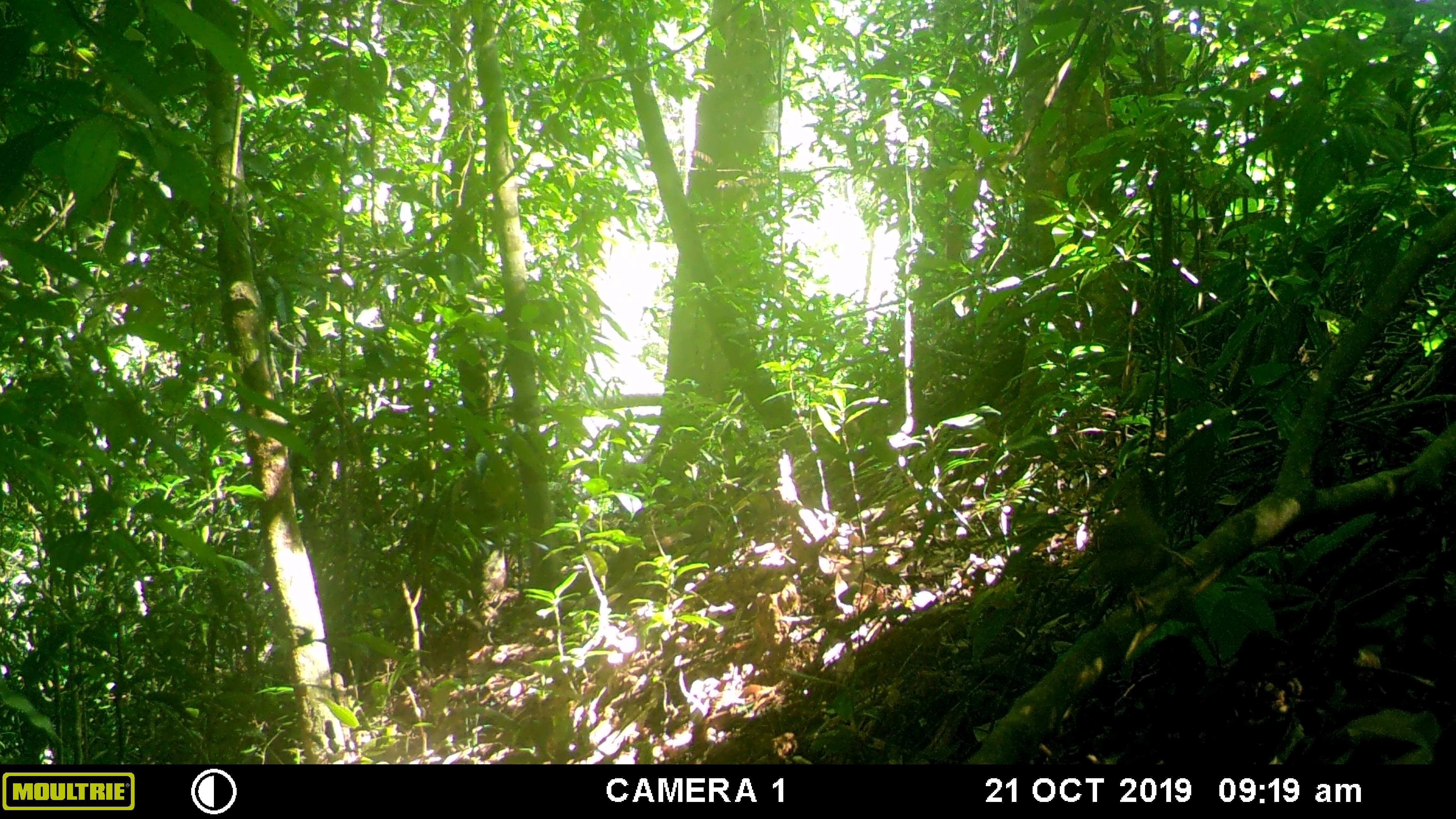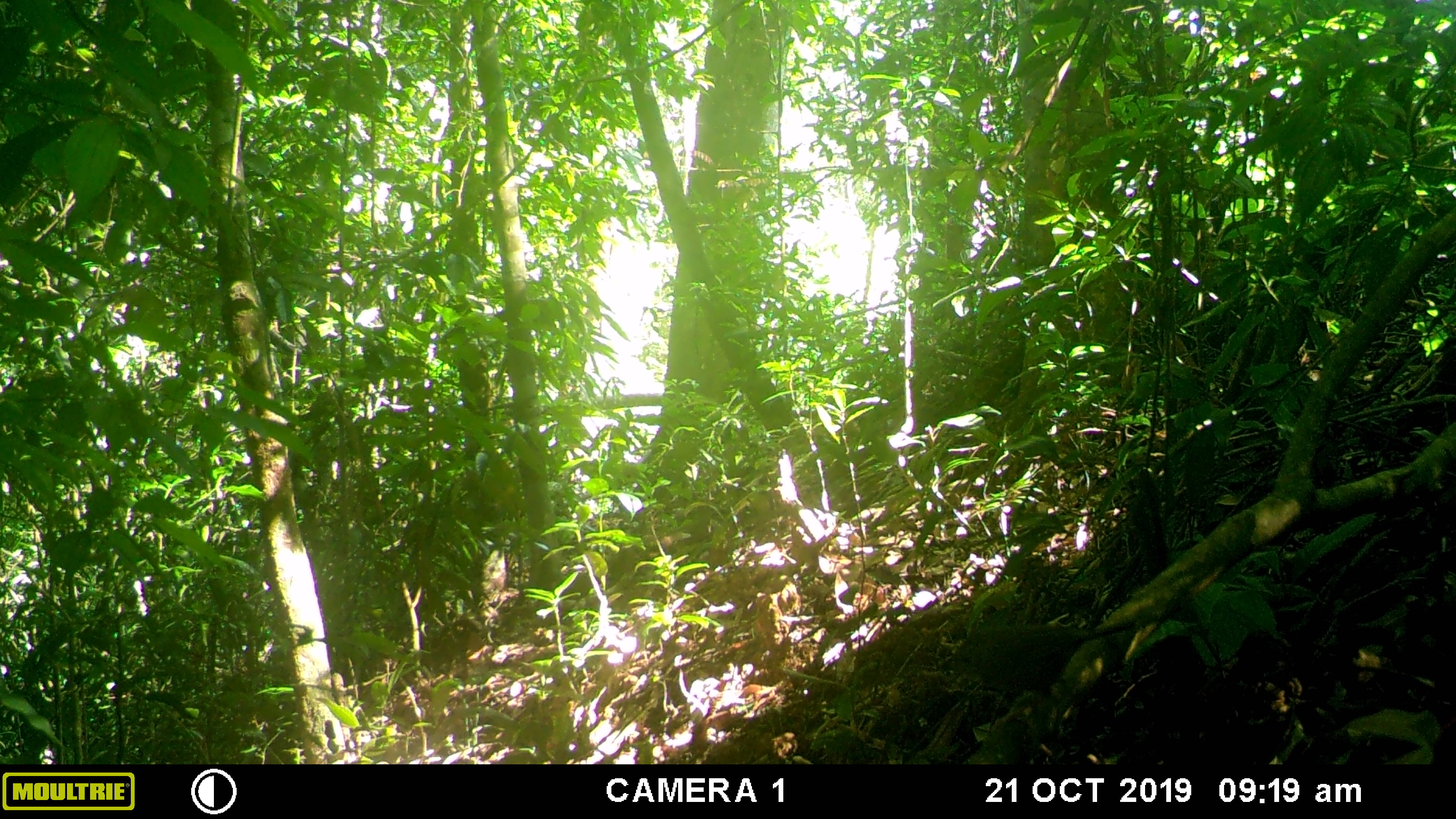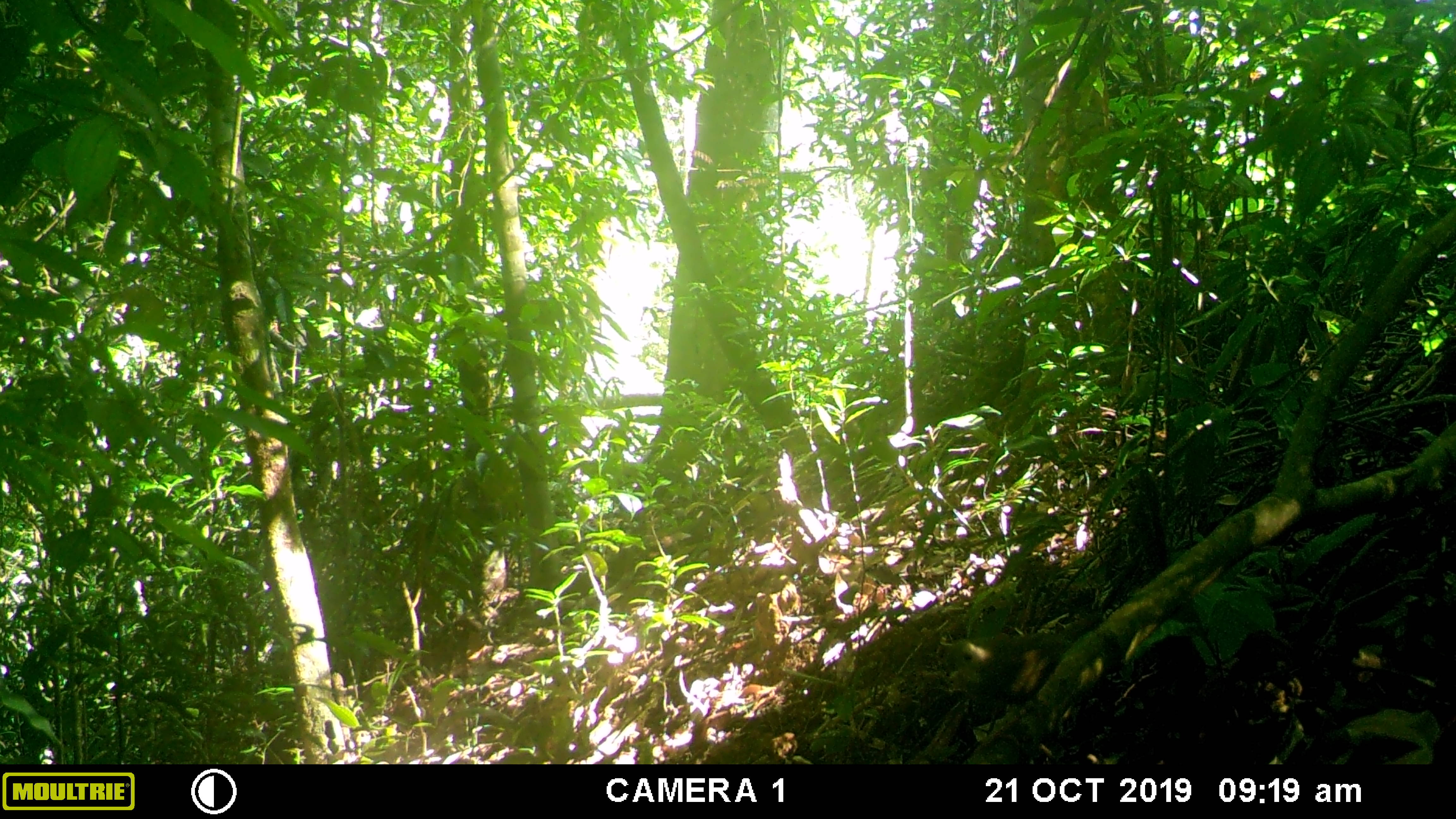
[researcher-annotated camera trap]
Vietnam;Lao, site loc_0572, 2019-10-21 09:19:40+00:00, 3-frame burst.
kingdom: Animalia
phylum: Chordata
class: Aves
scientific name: Aves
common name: bird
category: unidentified bird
Unidentified bird (bird) (Aves). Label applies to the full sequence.